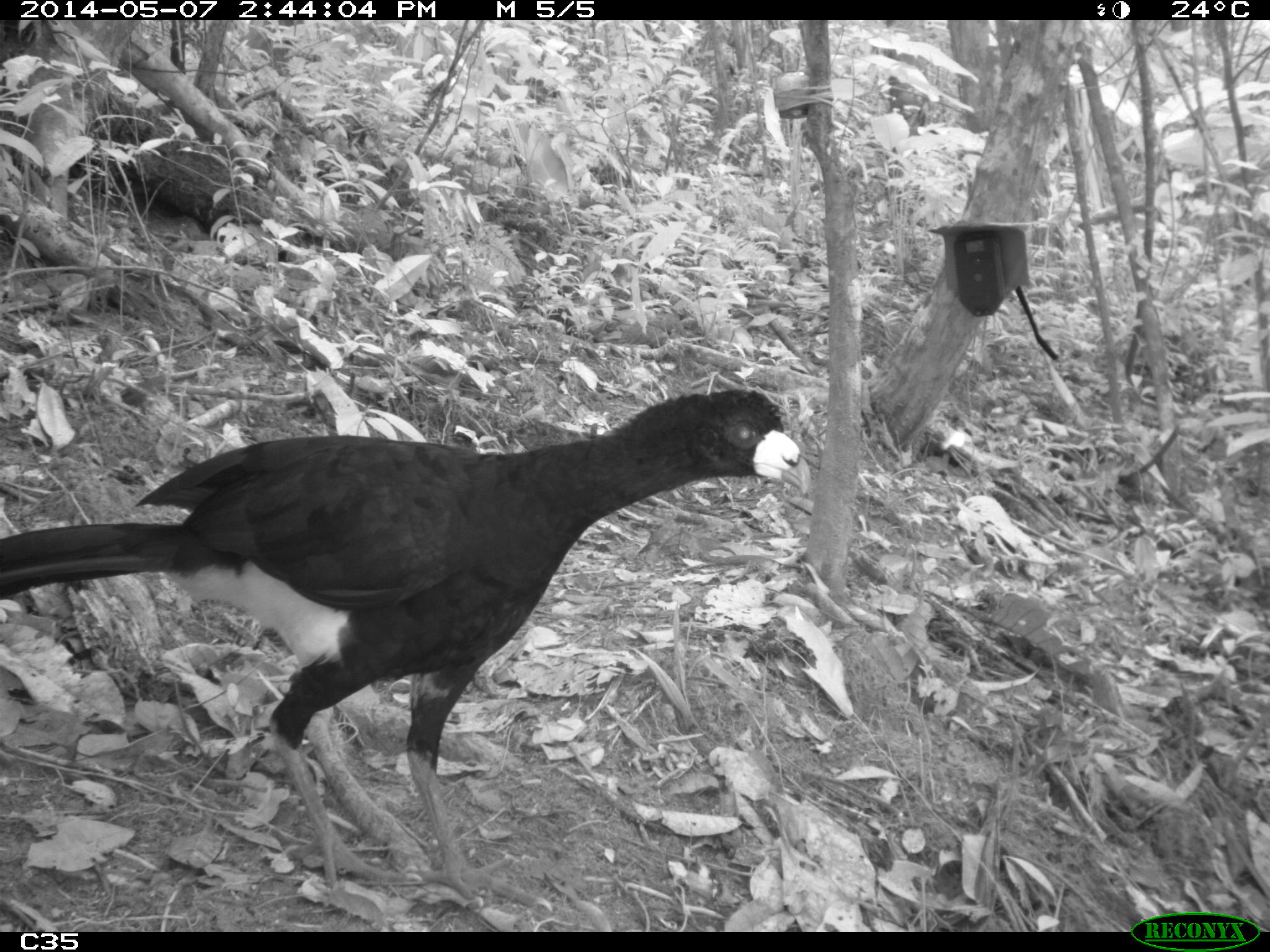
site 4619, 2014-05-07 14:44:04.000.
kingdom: Animalia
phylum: Chordata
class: Aves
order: Galliformes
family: Cracidae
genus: Crax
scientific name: Crax alector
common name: black curassow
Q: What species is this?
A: Crax alector (black curassow).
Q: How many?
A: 1.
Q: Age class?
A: Adult.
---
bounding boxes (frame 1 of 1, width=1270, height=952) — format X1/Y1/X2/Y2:
crax alector: 0/387/813/914